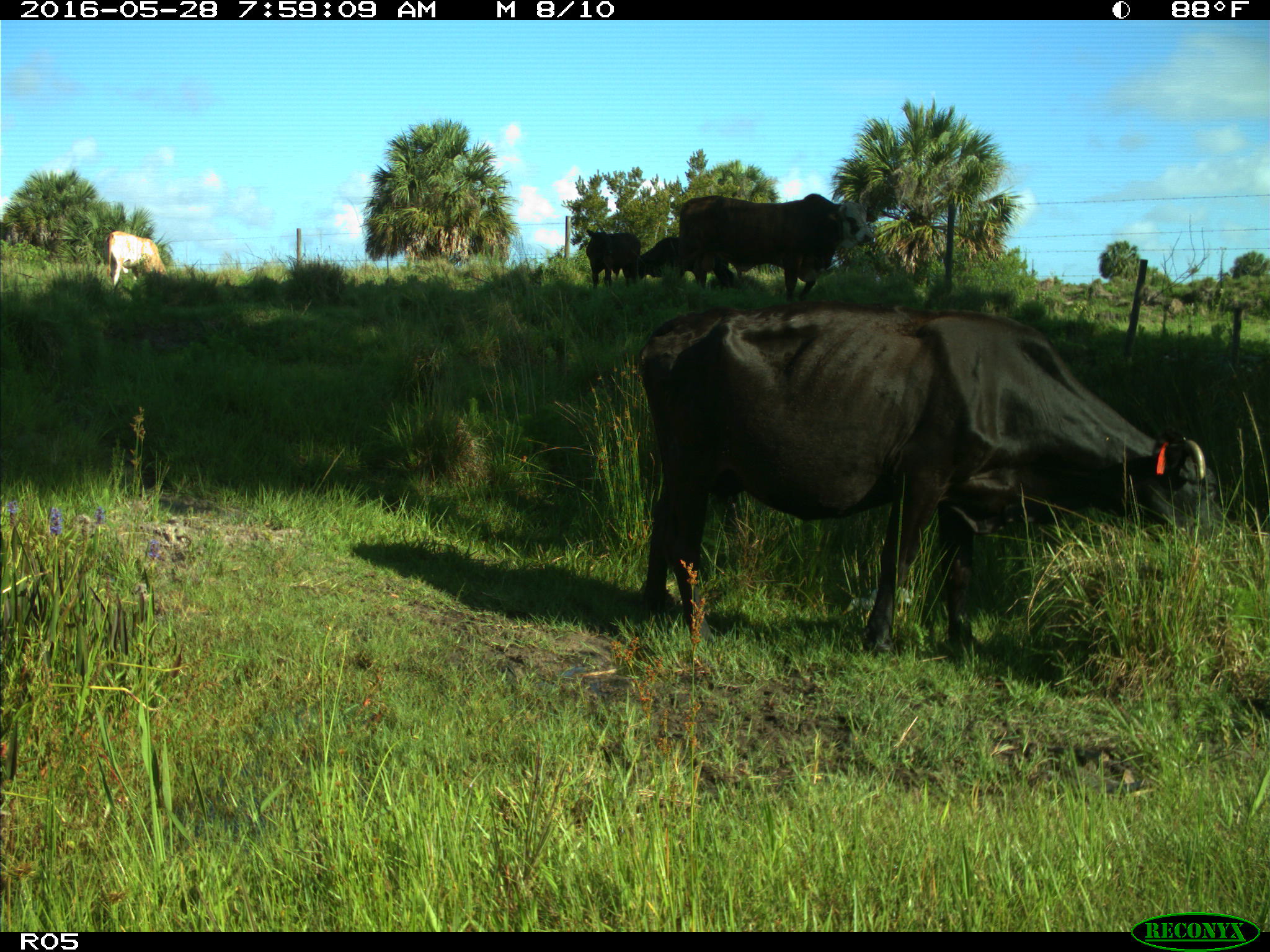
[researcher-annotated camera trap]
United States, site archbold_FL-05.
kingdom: Animalia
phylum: Chordata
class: Mammalia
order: Artiodactyla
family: Bovidae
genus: Bos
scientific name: Bos taurus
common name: domestic cow